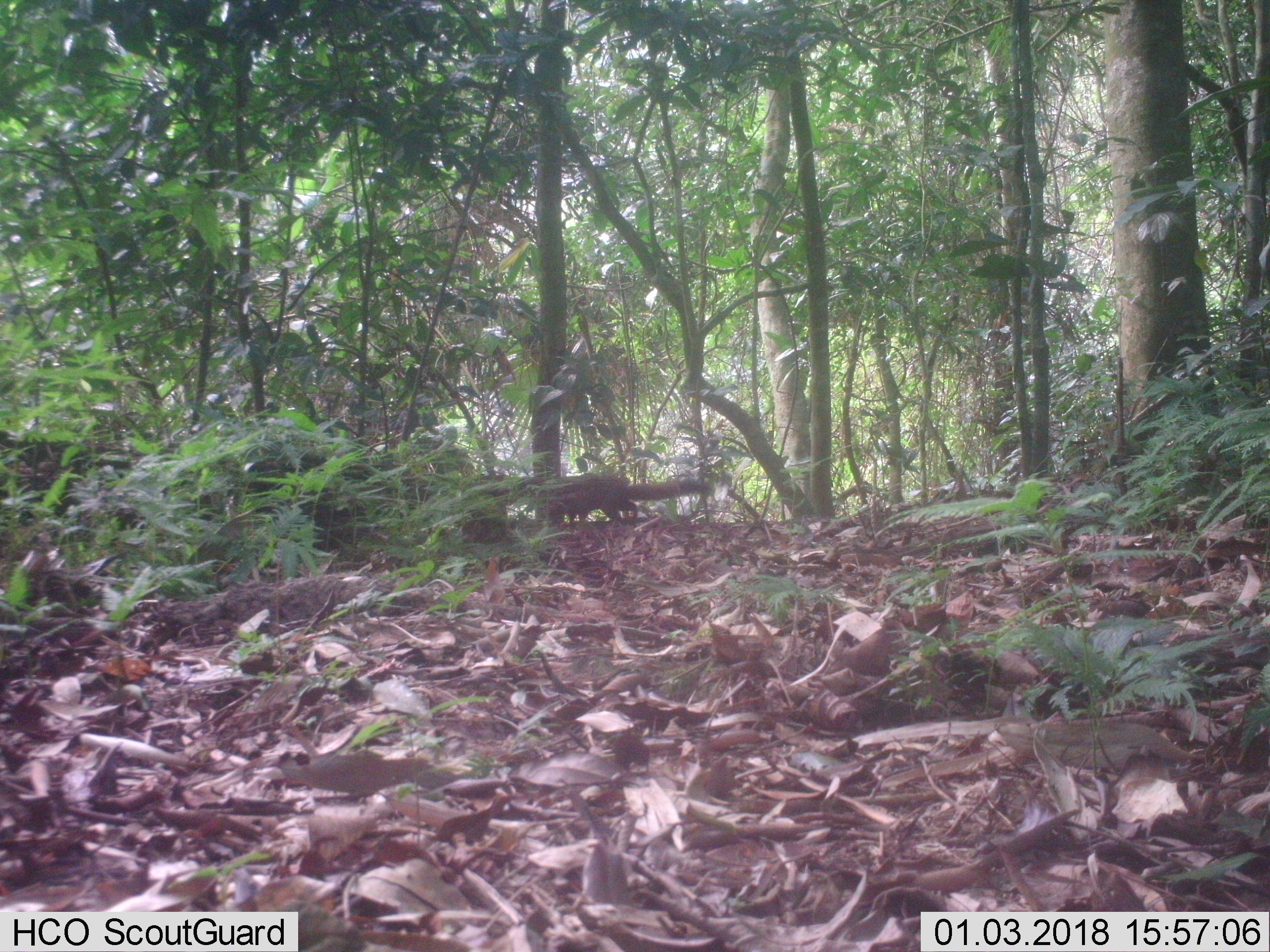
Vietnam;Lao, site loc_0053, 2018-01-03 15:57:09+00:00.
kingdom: Animalia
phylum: Chordata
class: Mammalia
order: Rodentia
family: Sciuridae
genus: Callosciurus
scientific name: Callosciurus erythraeus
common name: pallas's squirrel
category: pallass squirrel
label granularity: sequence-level